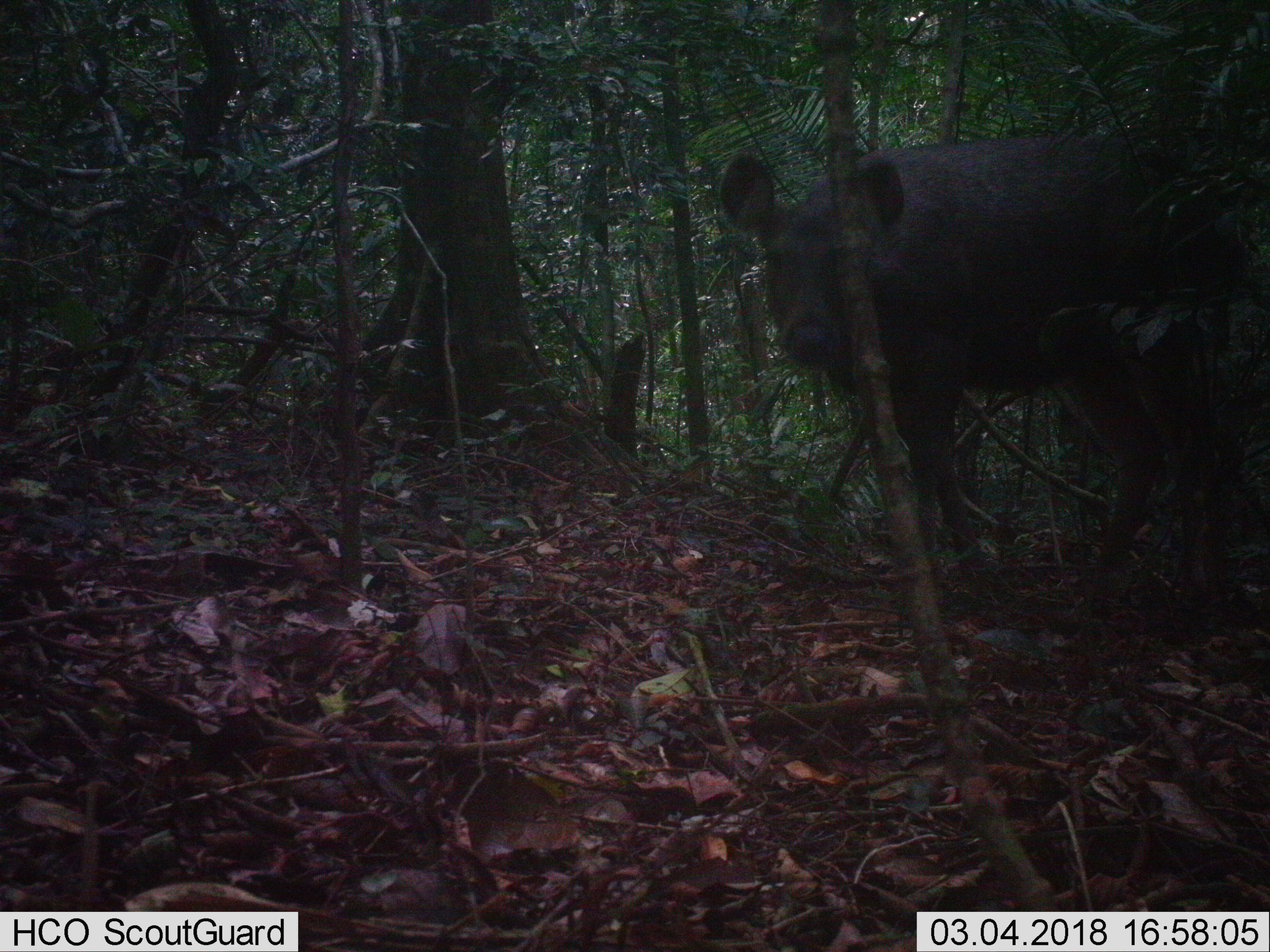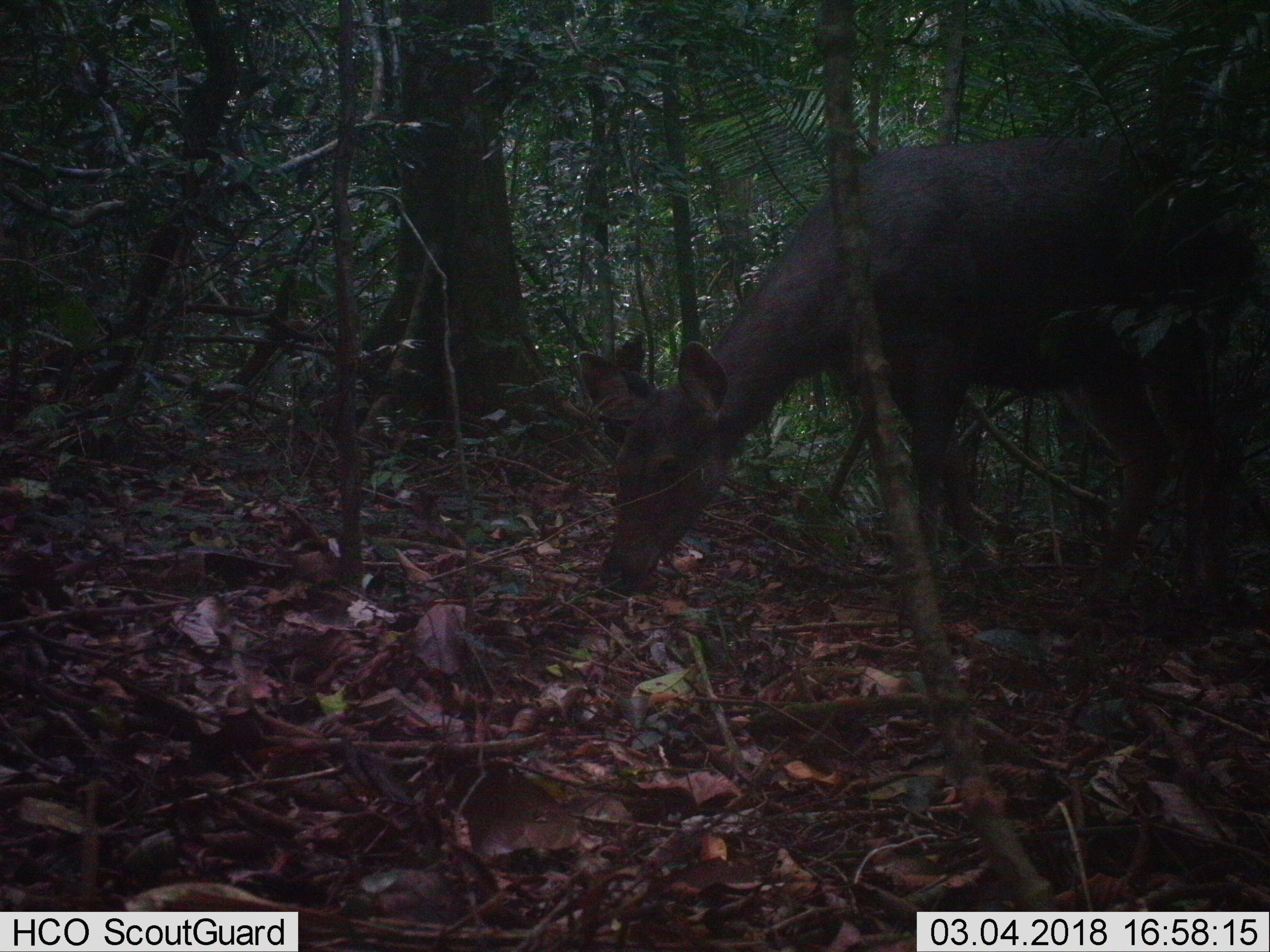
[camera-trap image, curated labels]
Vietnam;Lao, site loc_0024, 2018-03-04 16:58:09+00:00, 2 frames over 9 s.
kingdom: Animalia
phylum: Chordata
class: Mammalia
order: Artiodactyla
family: Cervidae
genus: Rusa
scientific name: Rusa unicolor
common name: sambar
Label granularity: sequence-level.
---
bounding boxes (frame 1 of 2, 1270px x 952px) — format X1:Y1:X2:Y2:
sambar: 716:123:1270:607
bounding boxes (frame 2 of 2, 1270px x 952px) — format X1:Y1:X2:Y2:
sambar: 574:131:1270:606